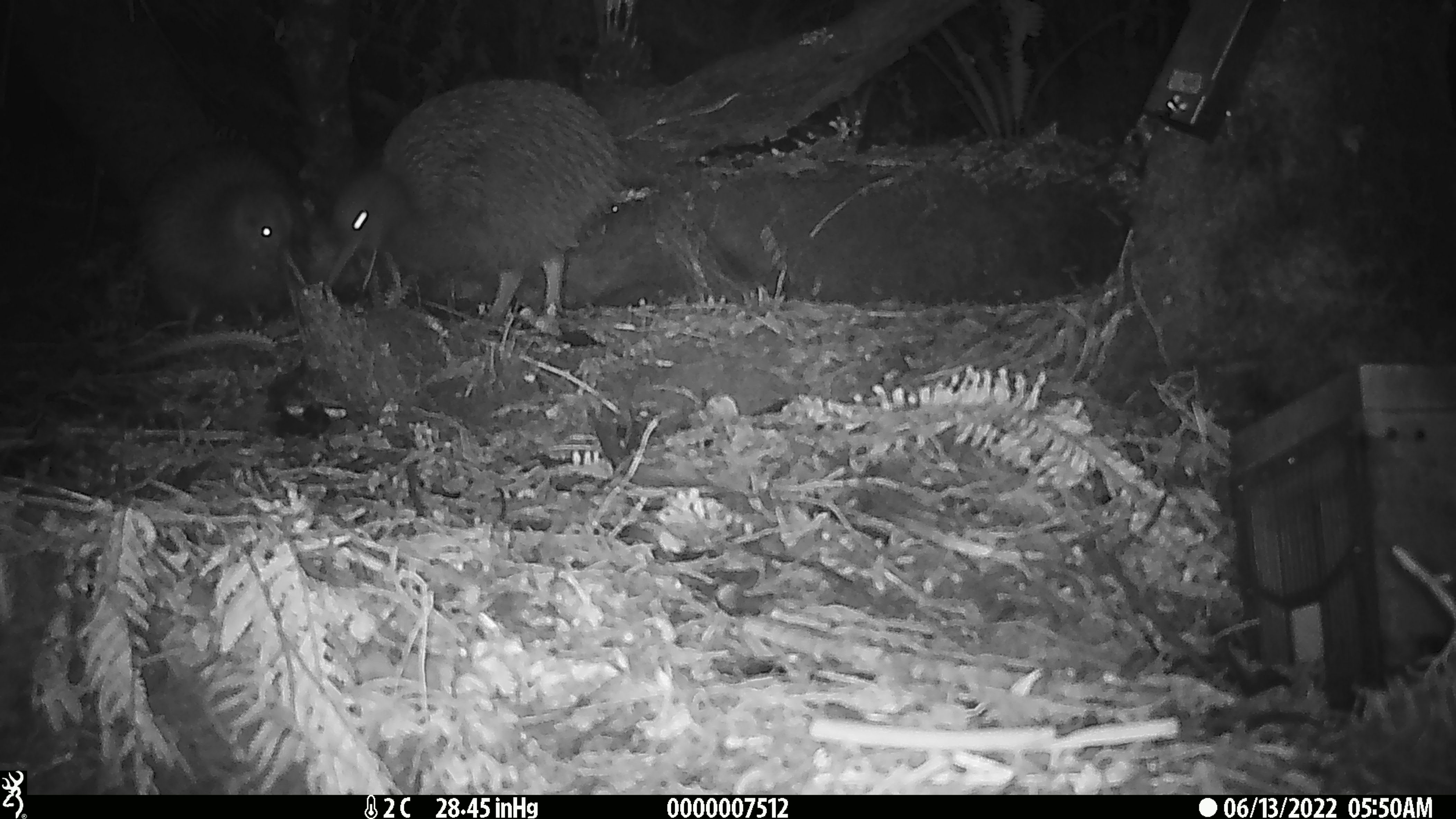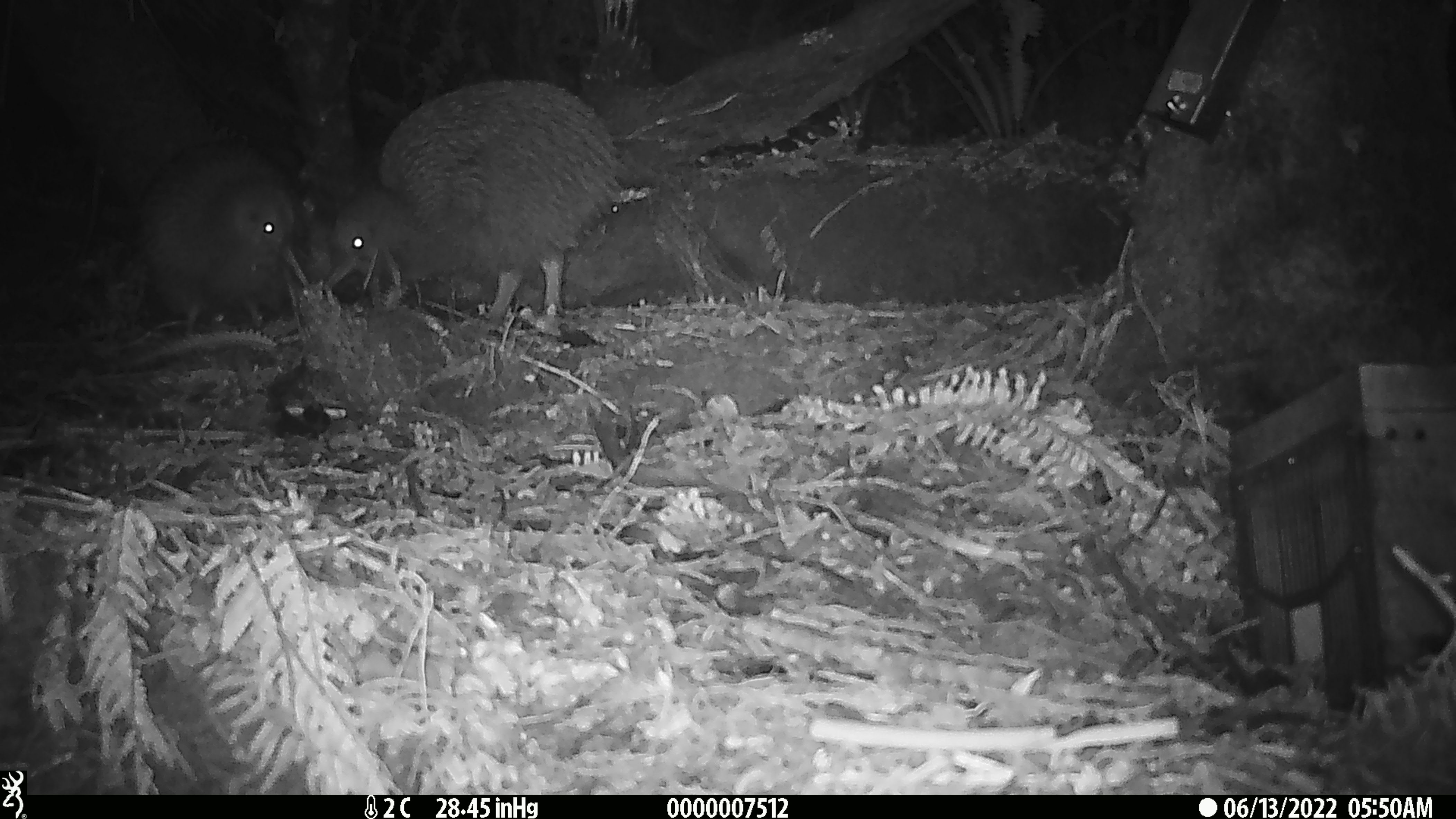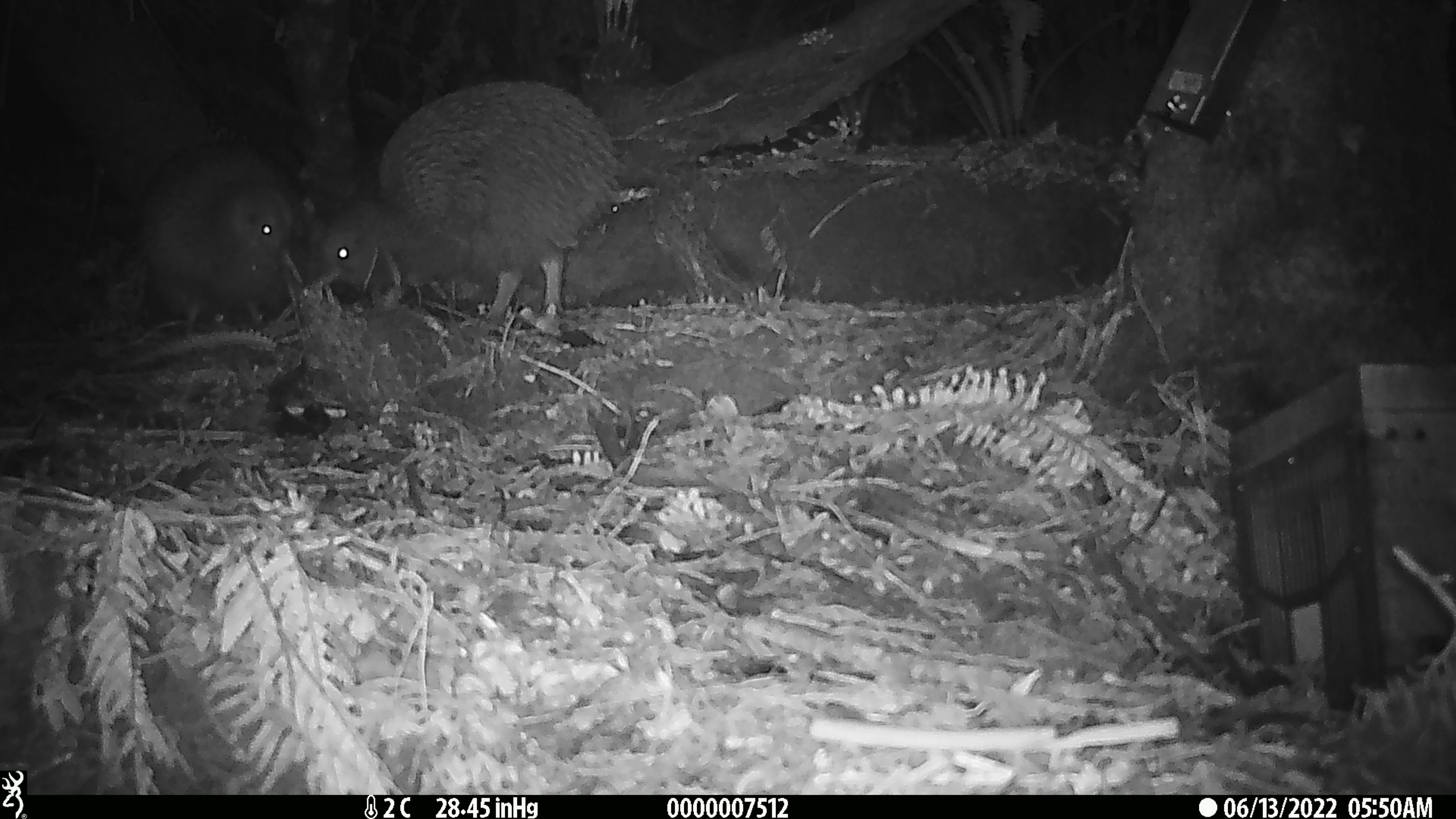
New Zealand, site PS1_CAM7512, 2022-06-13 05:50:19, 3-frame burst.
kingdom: Animalia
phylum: Chordata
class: Aves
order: Apterygiformes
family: Apterygidae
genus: Apteryx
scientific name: Apteryx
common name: kiwi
Kiwi (Apteryx).